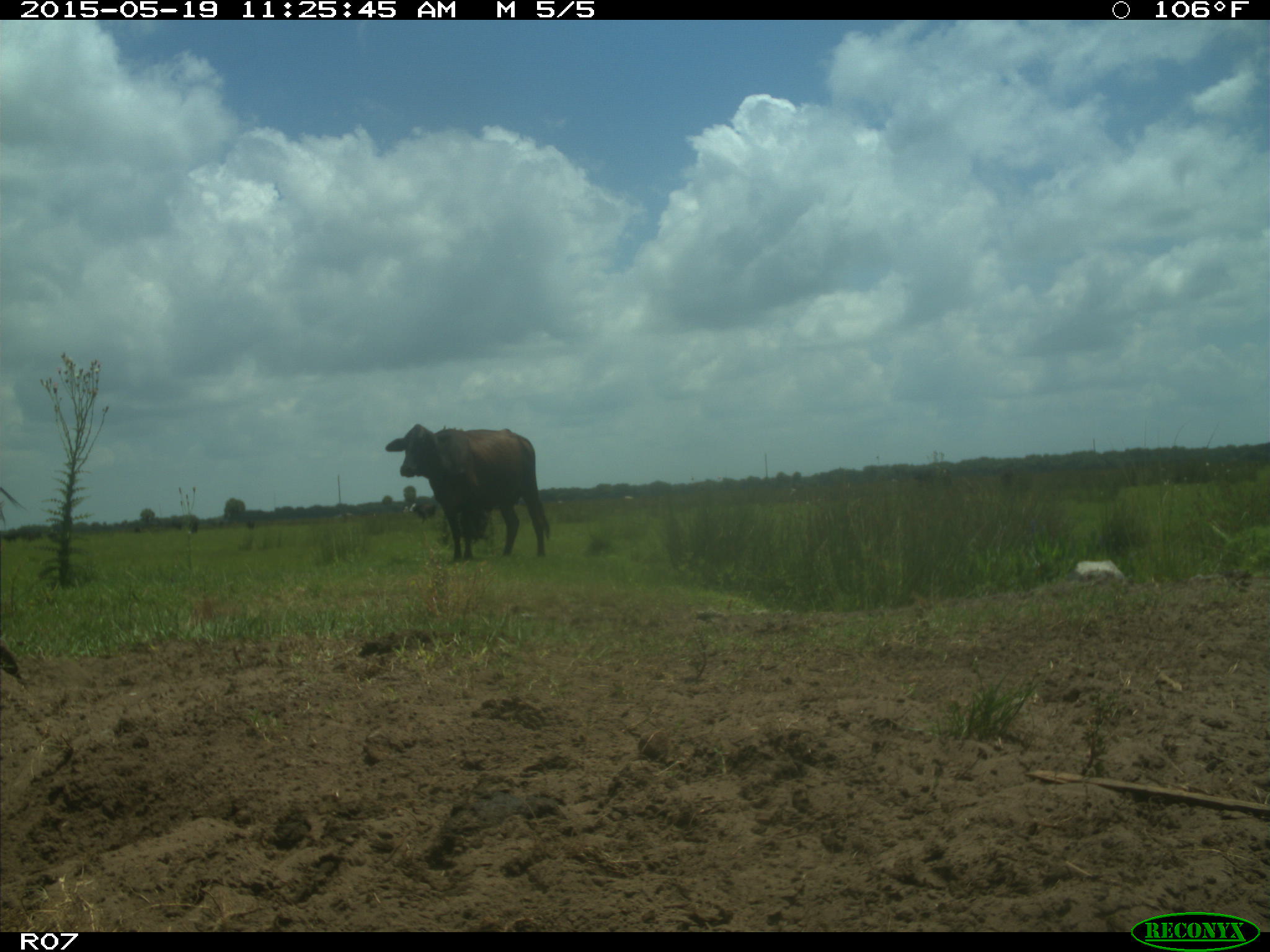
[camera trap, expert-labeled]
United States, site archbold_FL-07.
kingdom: Animalia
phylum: Chordata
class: Mammalia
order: Artiodactyla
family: Bovidae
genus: Bos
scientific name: Bos taurus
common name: domestic cow